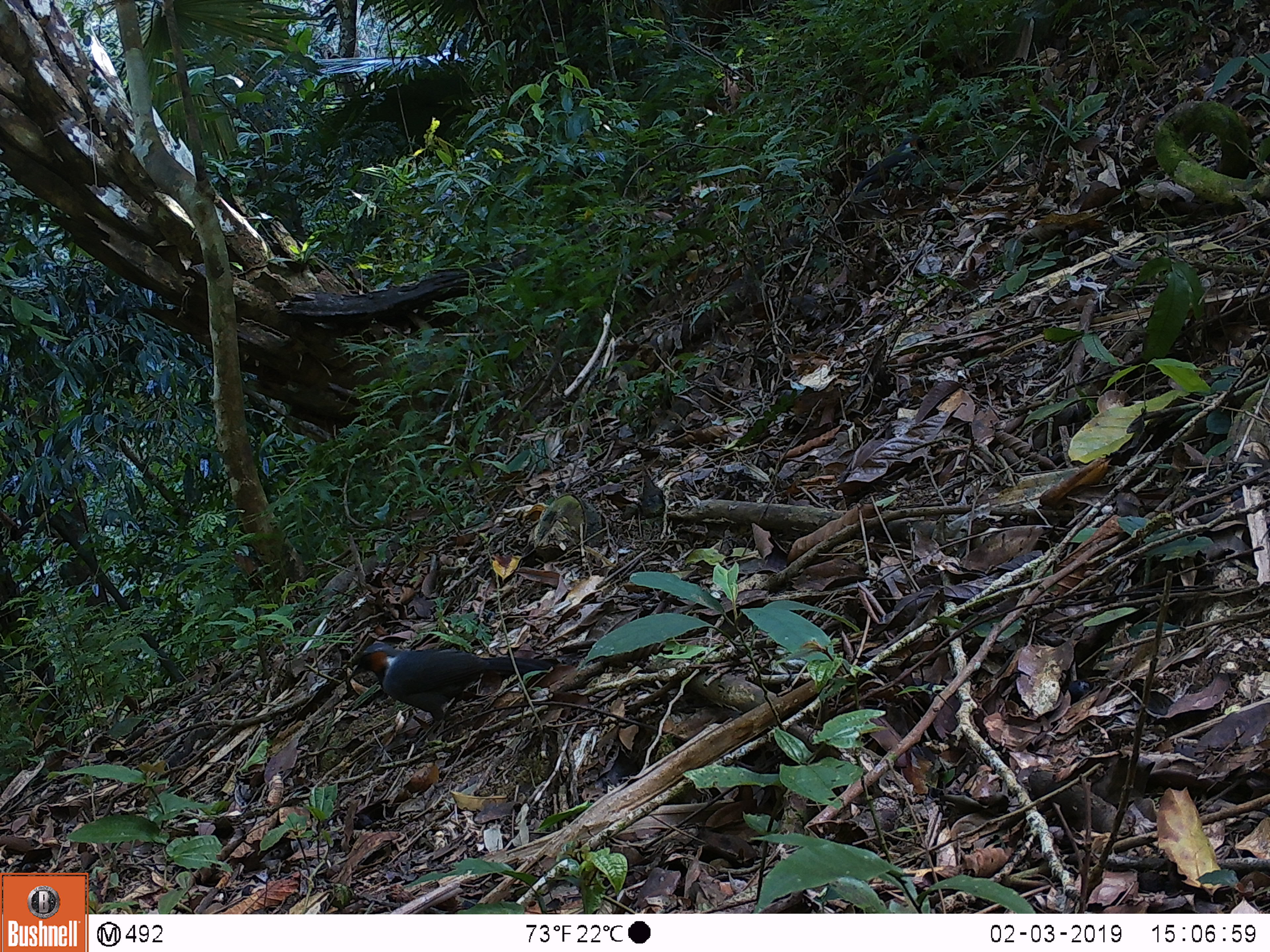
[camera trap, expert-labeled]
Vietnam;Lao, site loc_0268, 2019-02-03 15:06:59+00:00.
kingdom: Animalia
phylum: Chordata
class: Aves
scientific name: Aves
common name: bird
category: unidentified bird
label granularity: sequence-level